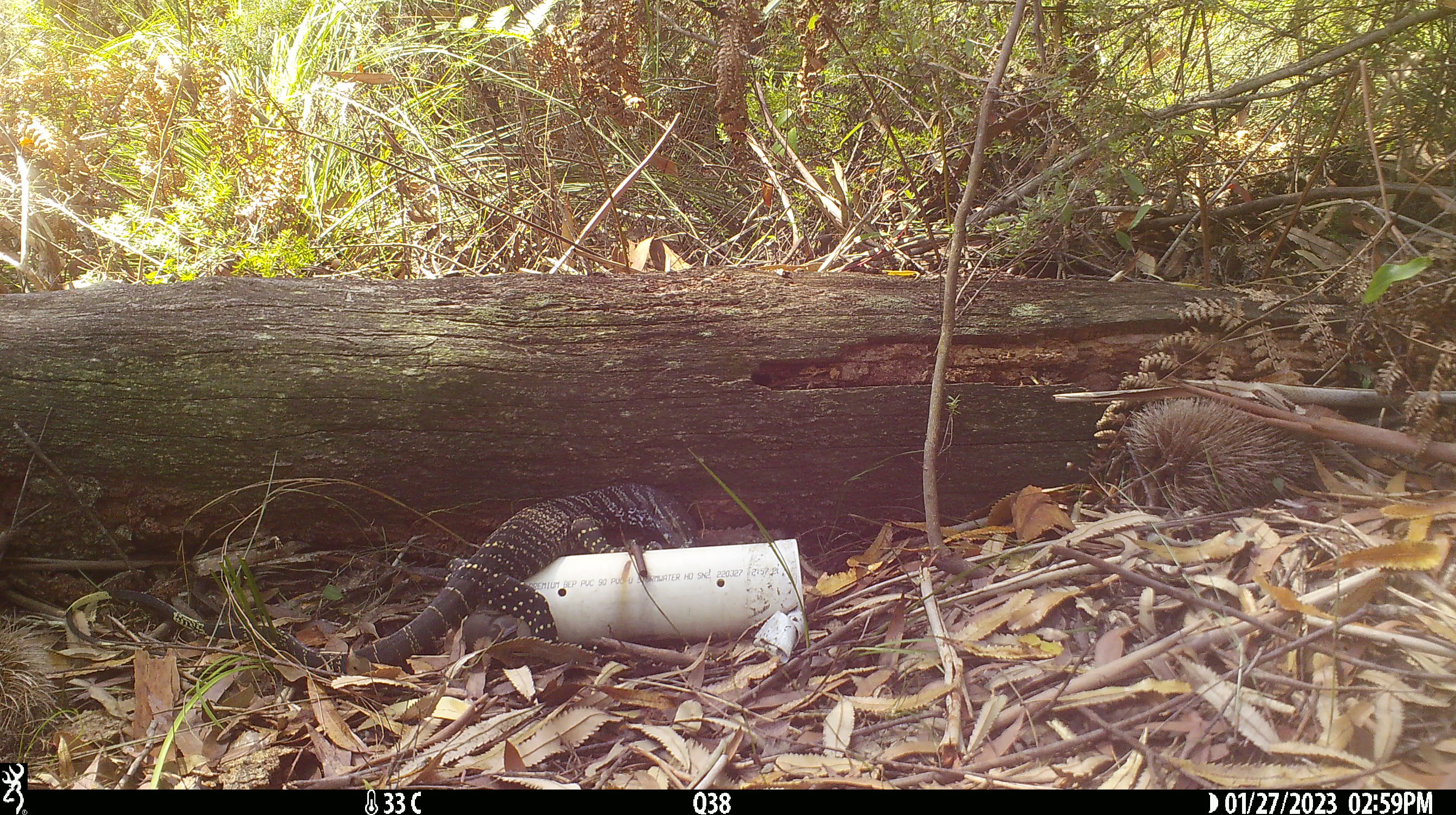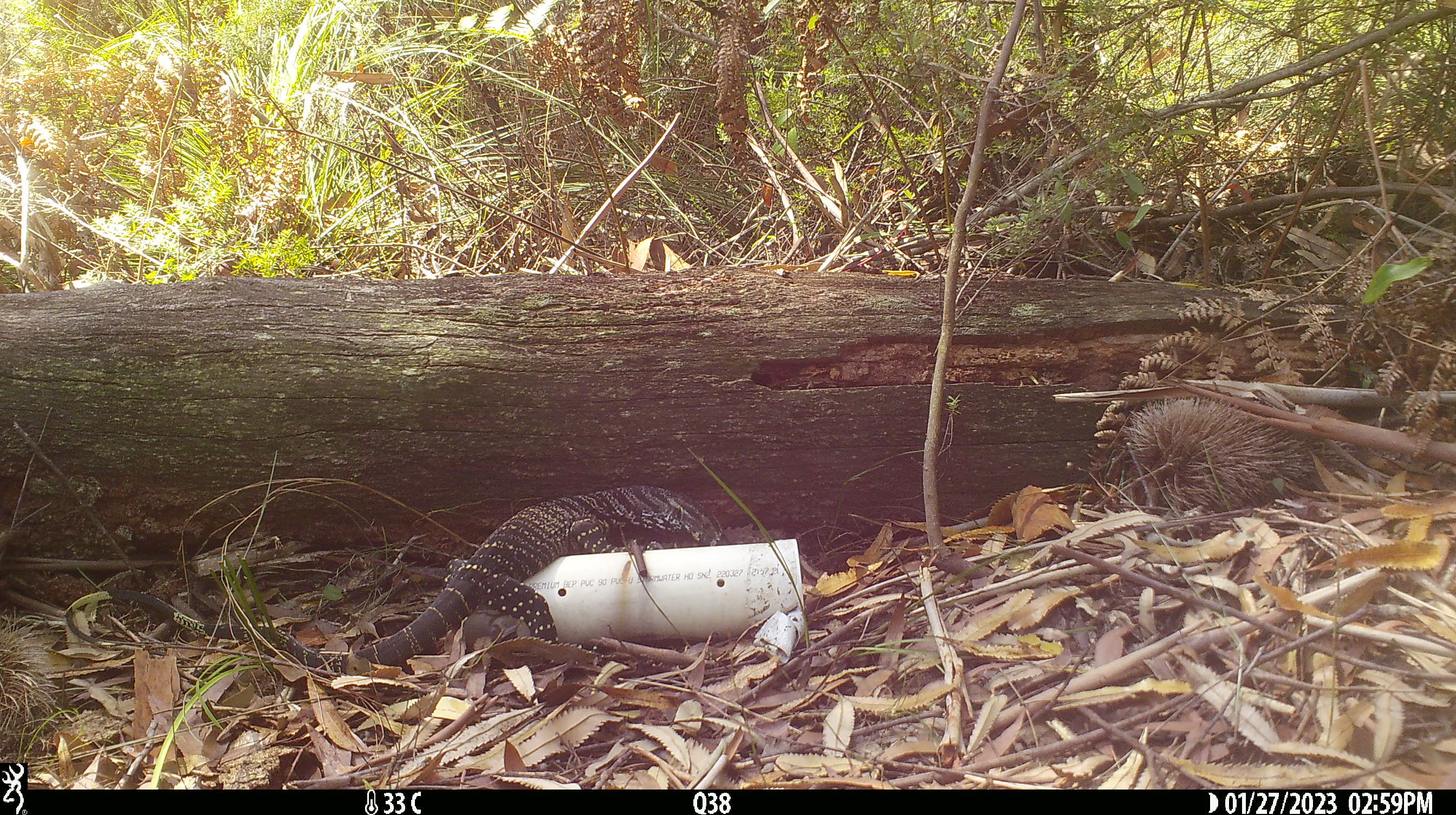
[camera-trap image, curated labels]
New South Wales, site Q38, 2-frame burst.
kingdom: Animalia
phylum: Chordata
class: Reptilia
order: Squamata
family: Varanidae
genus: Varanus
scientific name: Varanus varius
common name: lace monitor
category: goanna